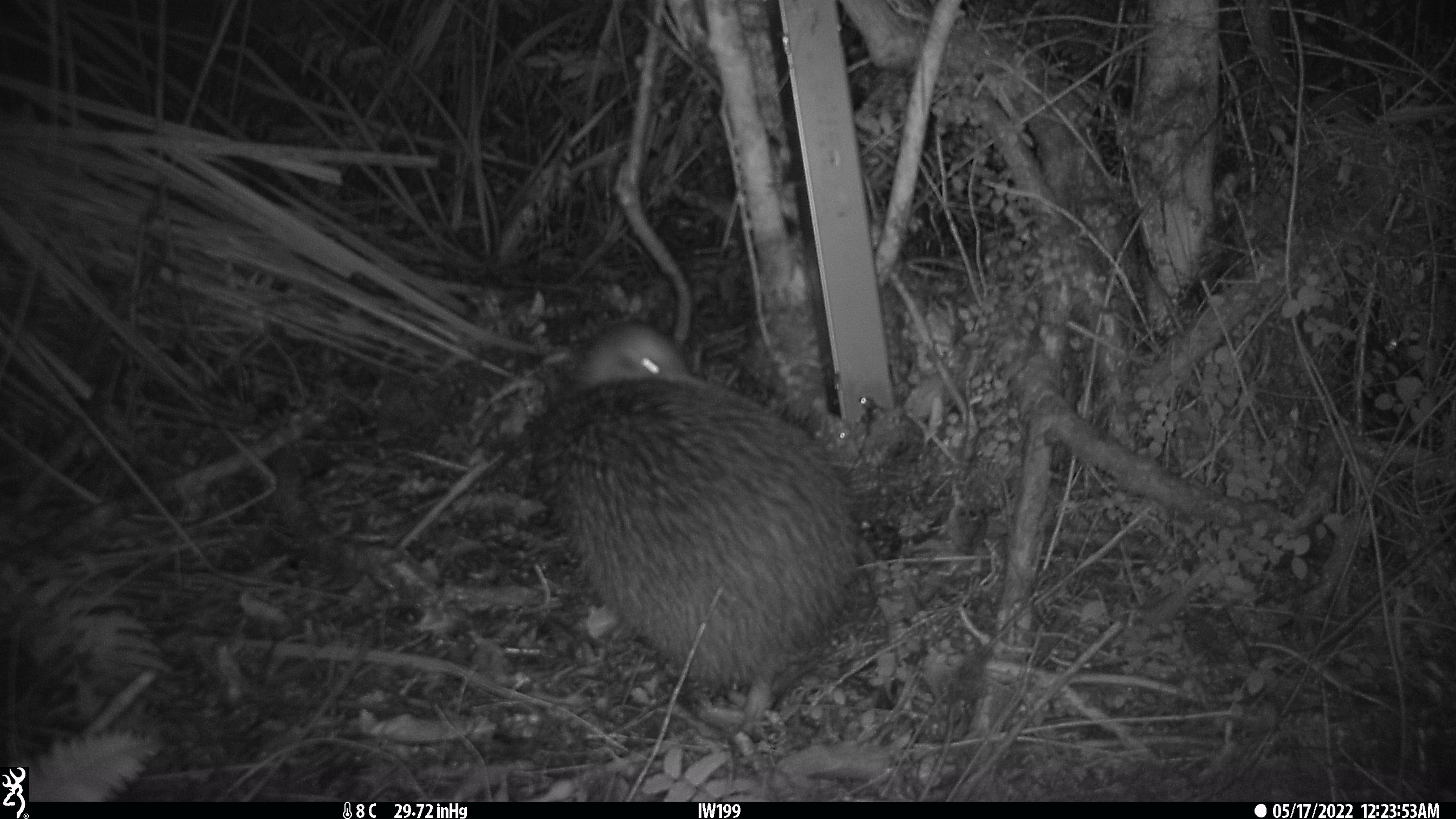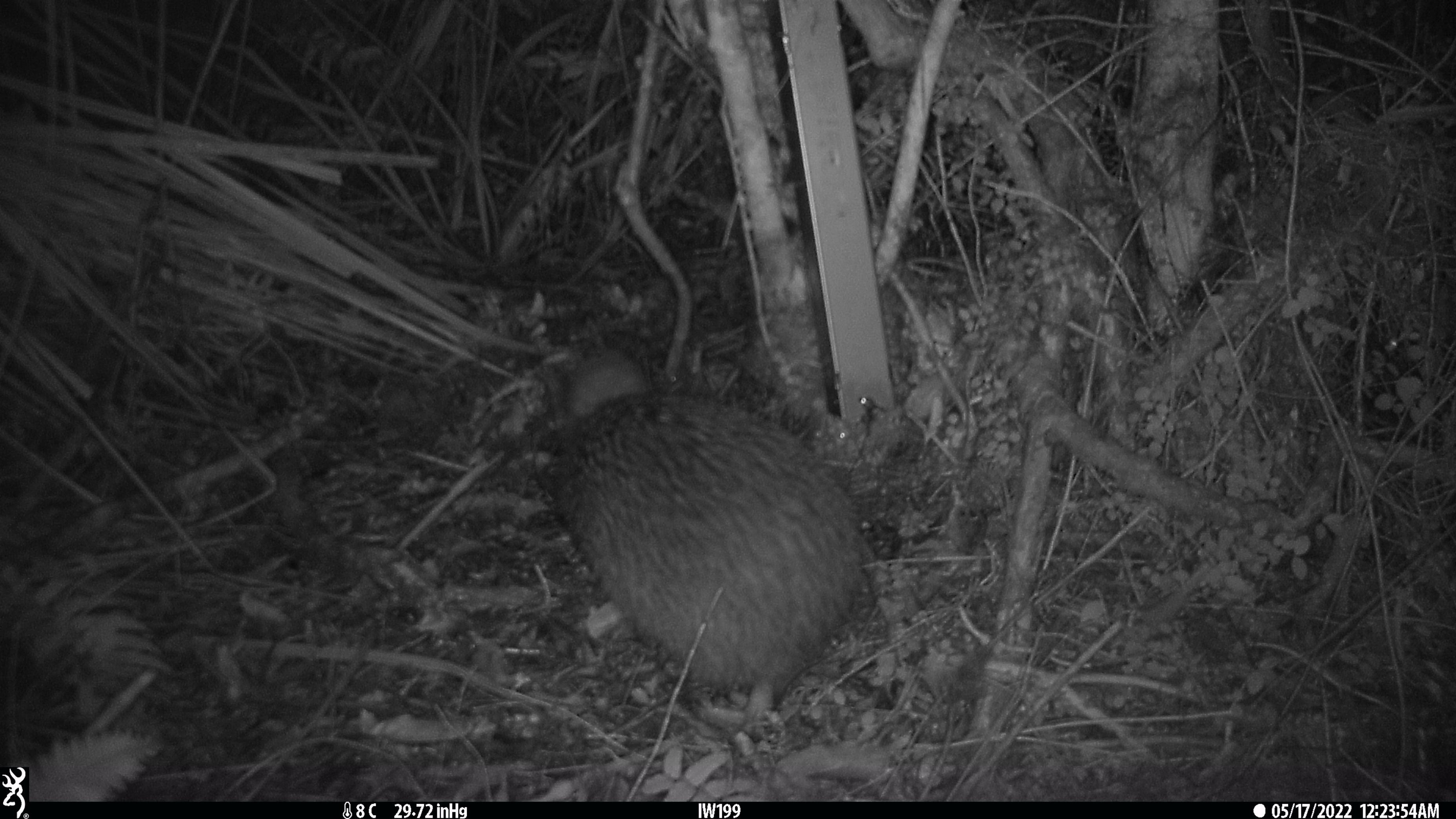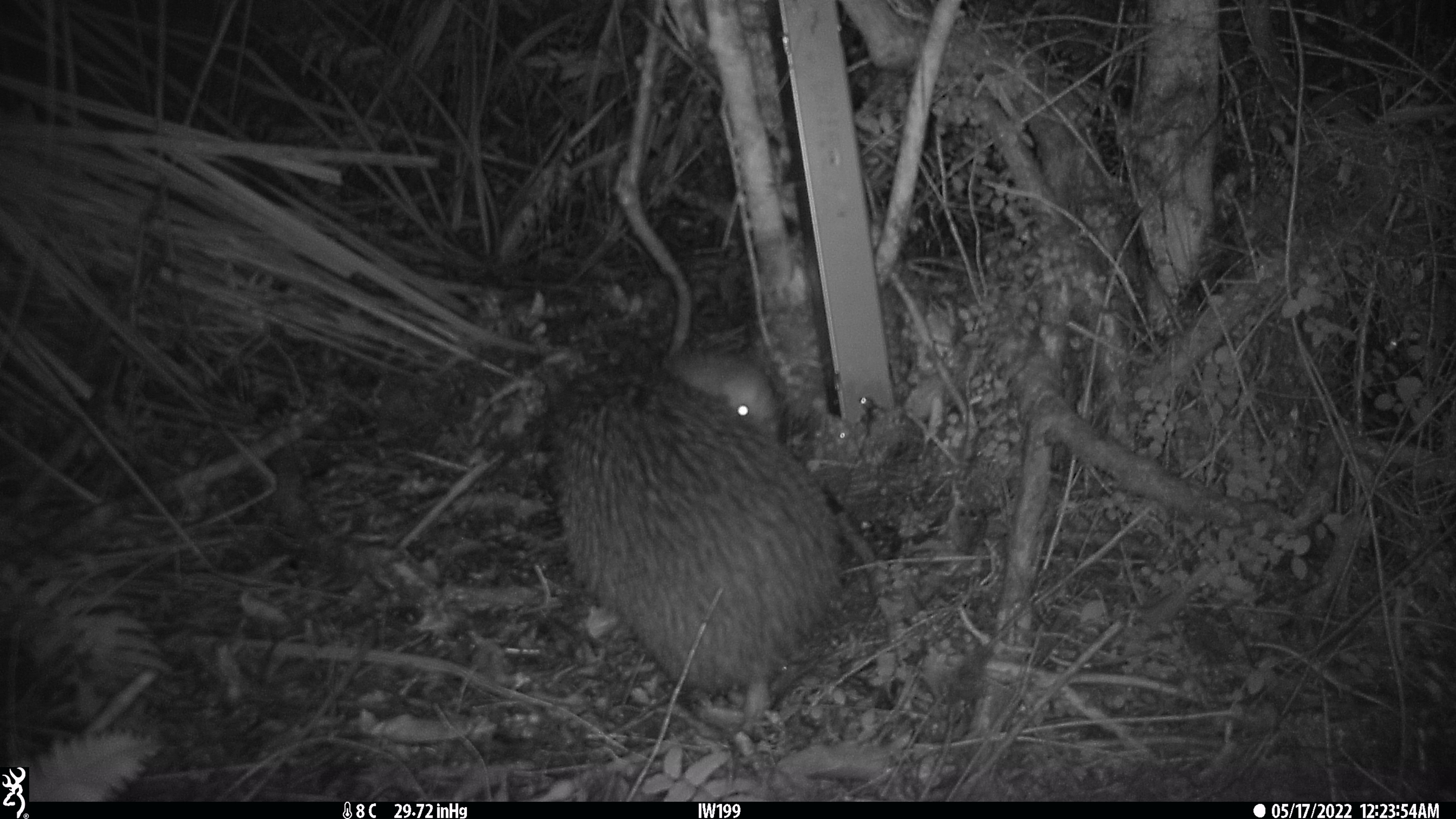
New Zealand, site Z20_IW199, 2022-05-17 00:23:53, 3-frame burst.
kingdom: Animalia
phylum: Chordata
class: Aves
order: Apterygiformes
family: Apterygidae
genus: Apteryx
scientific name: Apteryx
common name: kiwi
Kiwi (Apteryx).